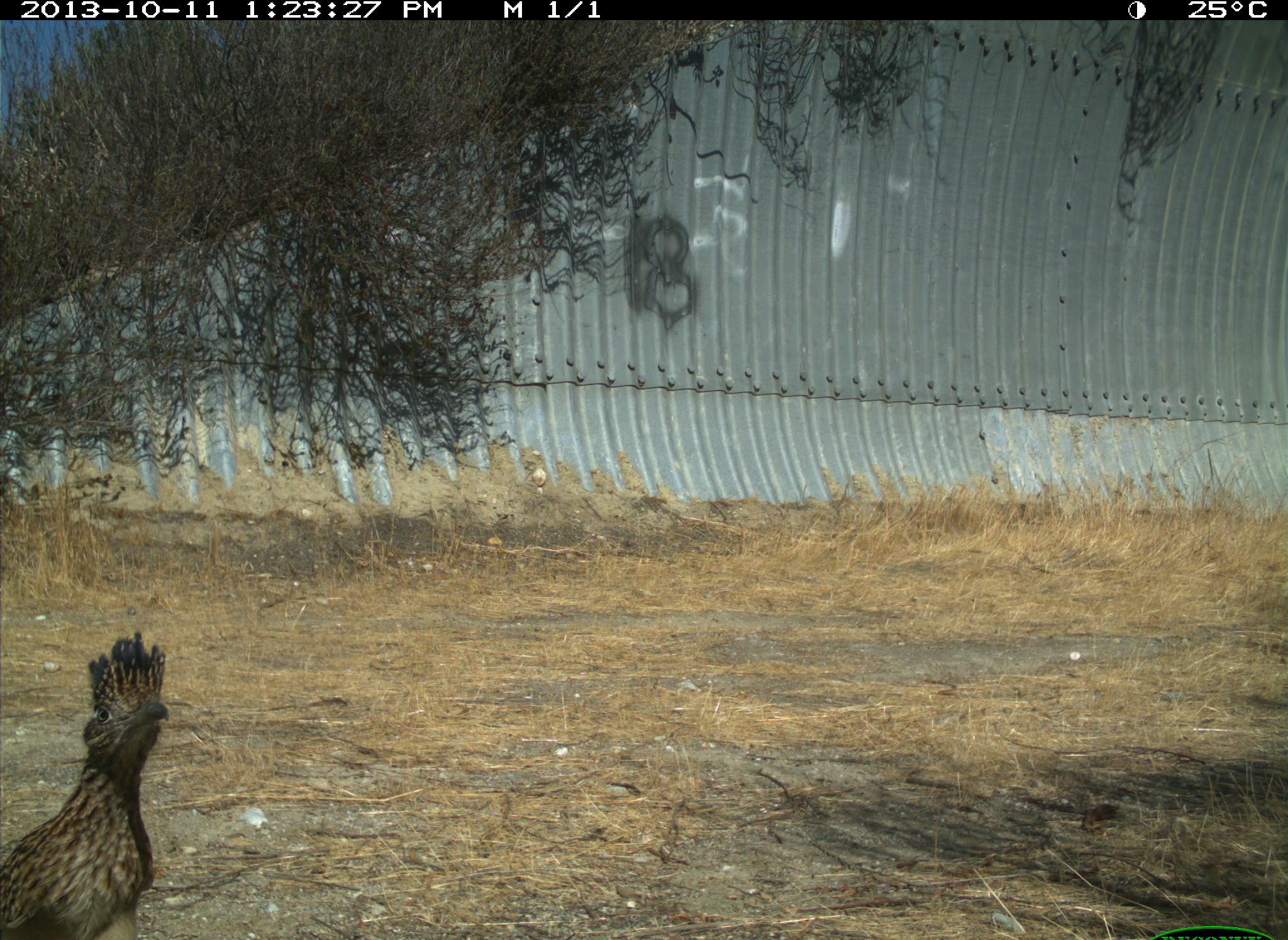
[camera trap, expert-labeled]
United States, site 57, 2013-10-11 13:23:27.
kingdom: Animalia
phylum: Chordata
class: Aves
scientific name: Aves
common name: bird